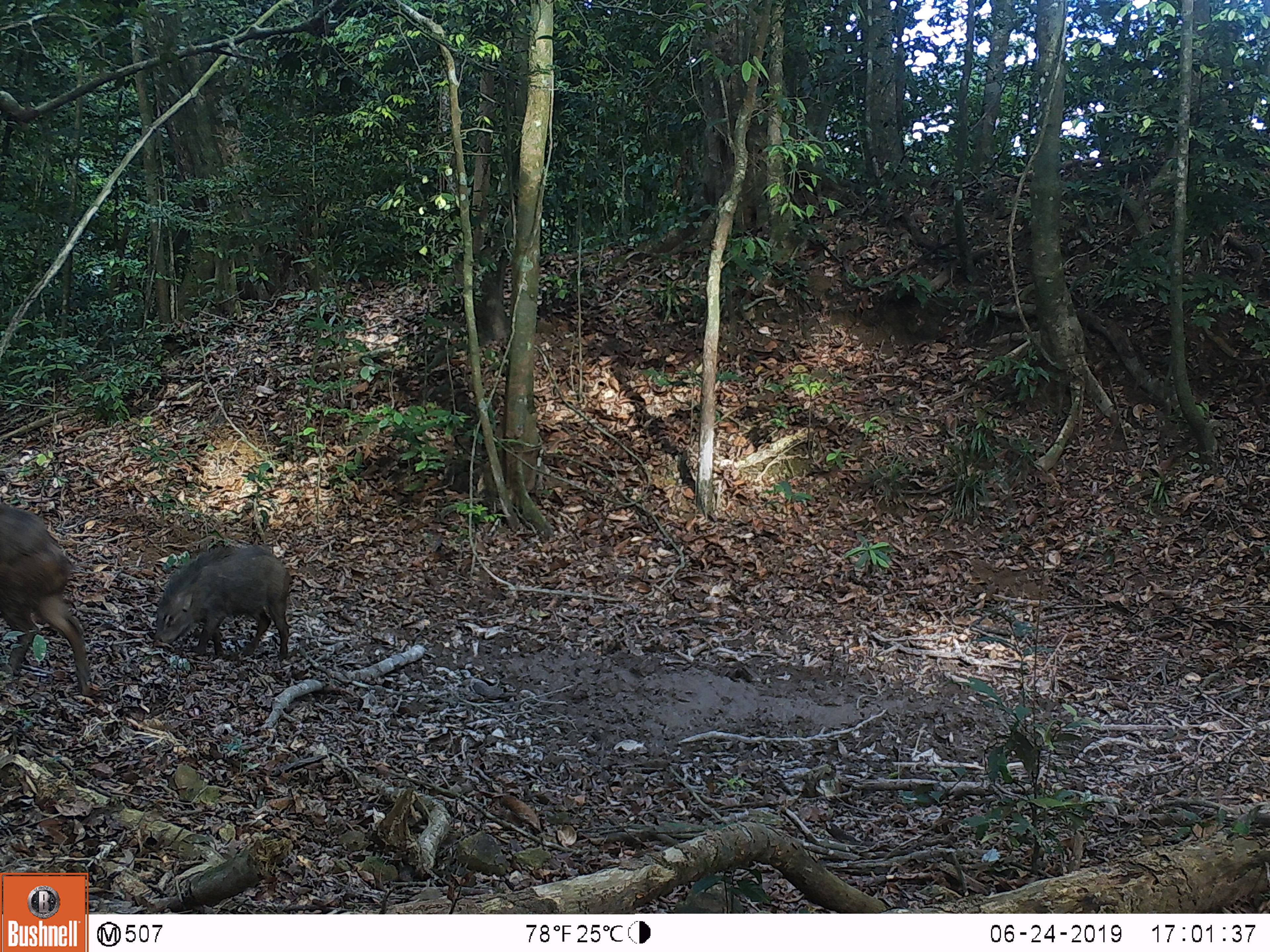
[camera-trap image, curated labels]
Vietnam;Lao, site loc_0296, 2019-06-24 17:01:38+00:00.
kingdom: Animalia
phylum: Chordata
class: Mammalia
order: Artiodactyla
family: Suidae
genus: Sus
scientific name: Sus scrofa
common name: eurasian wild pig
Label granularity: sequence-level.